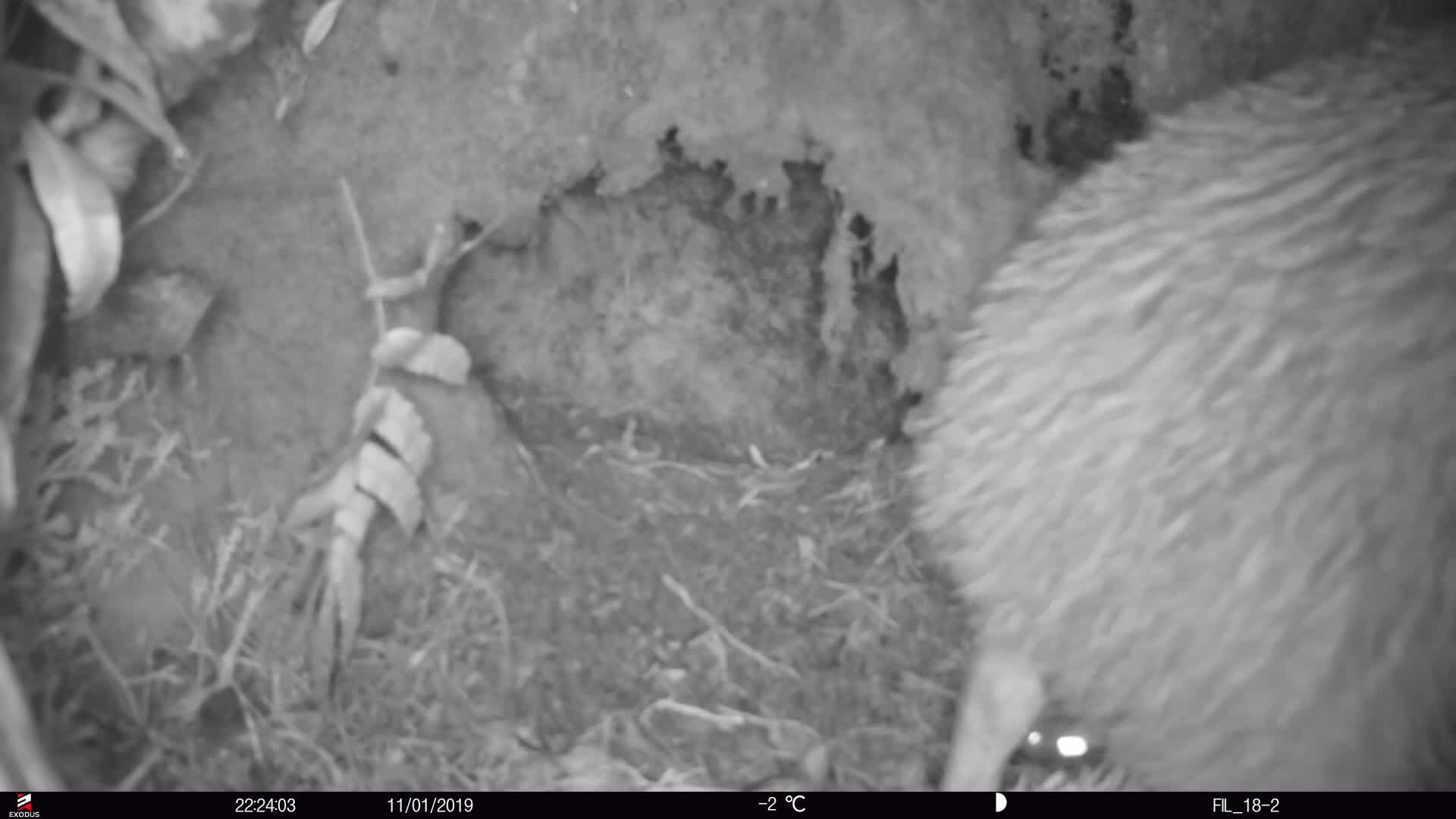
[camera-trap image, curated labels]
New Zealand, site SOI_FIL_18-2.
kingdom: Animalia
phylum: Chordata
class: Aves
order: Apterygiformes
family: Apterygidae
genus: Apteryx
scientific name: Apteryx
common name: kiwi